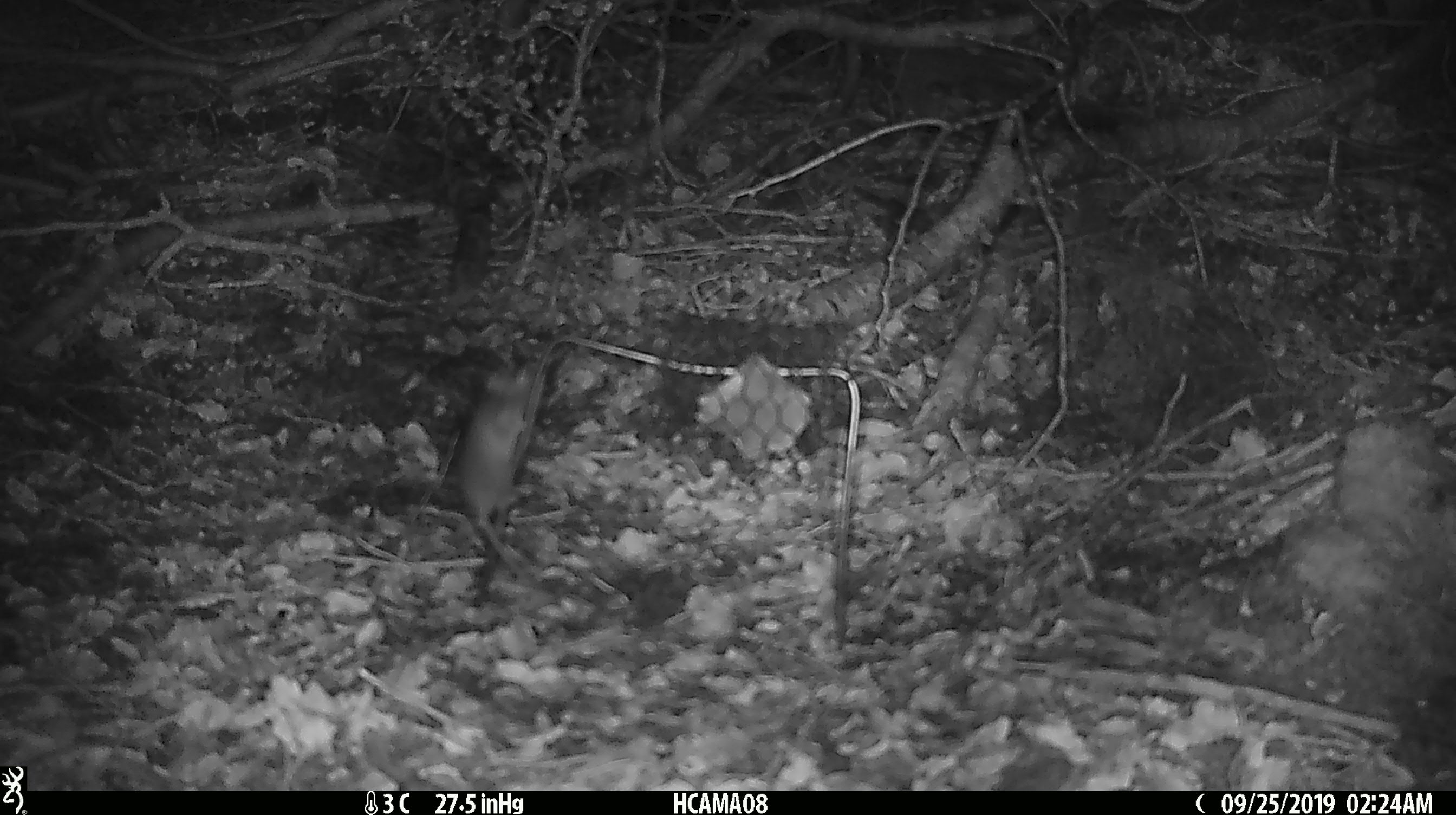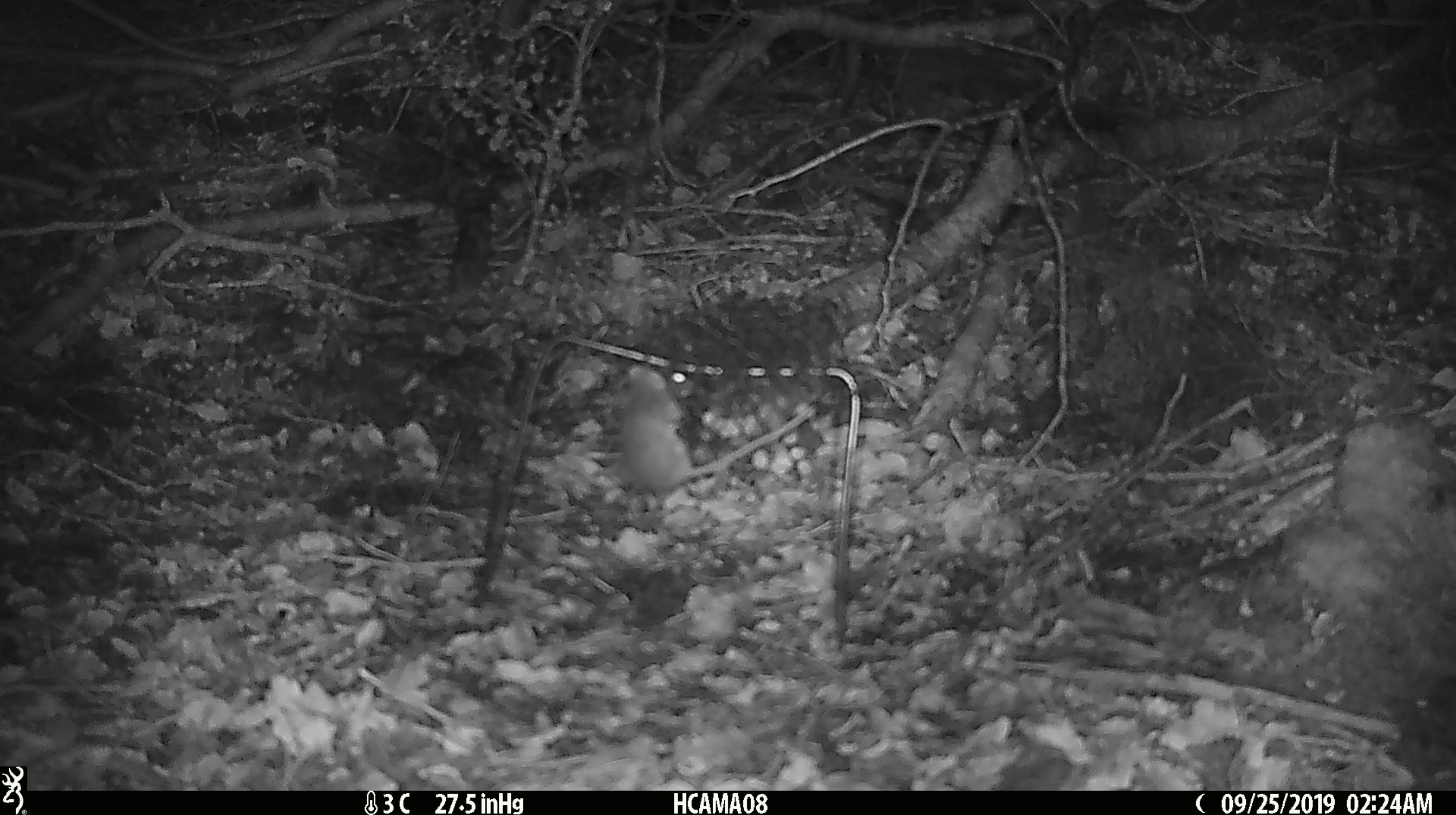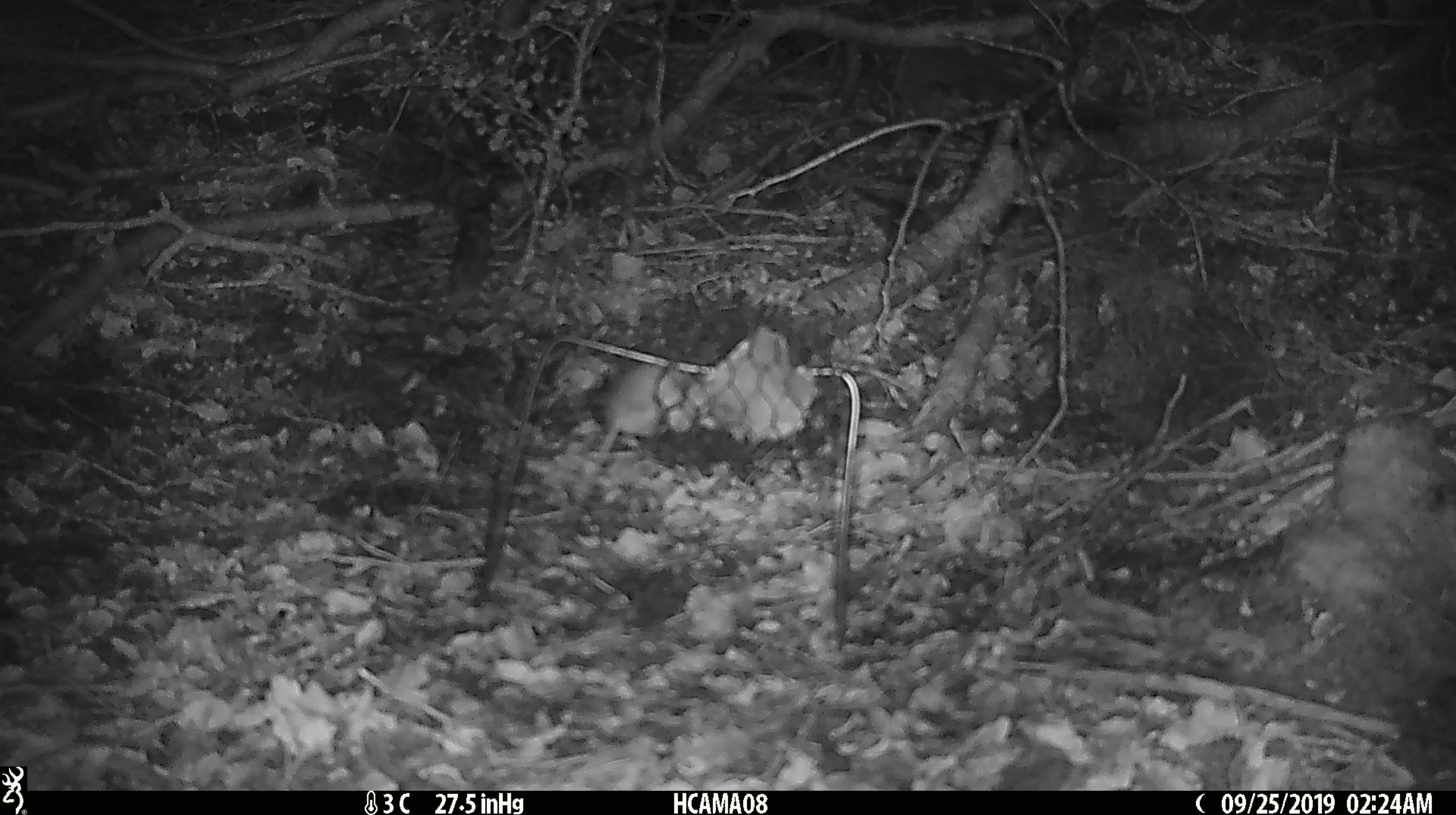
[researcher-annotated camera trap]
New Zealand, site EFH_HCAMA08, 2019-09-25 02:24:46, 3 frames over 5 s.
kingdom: Animalia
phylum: Chordata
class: Mammalia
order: Rodentia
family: Muridae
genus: Mus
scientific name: Mus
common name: mouse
Mouse (Mus).